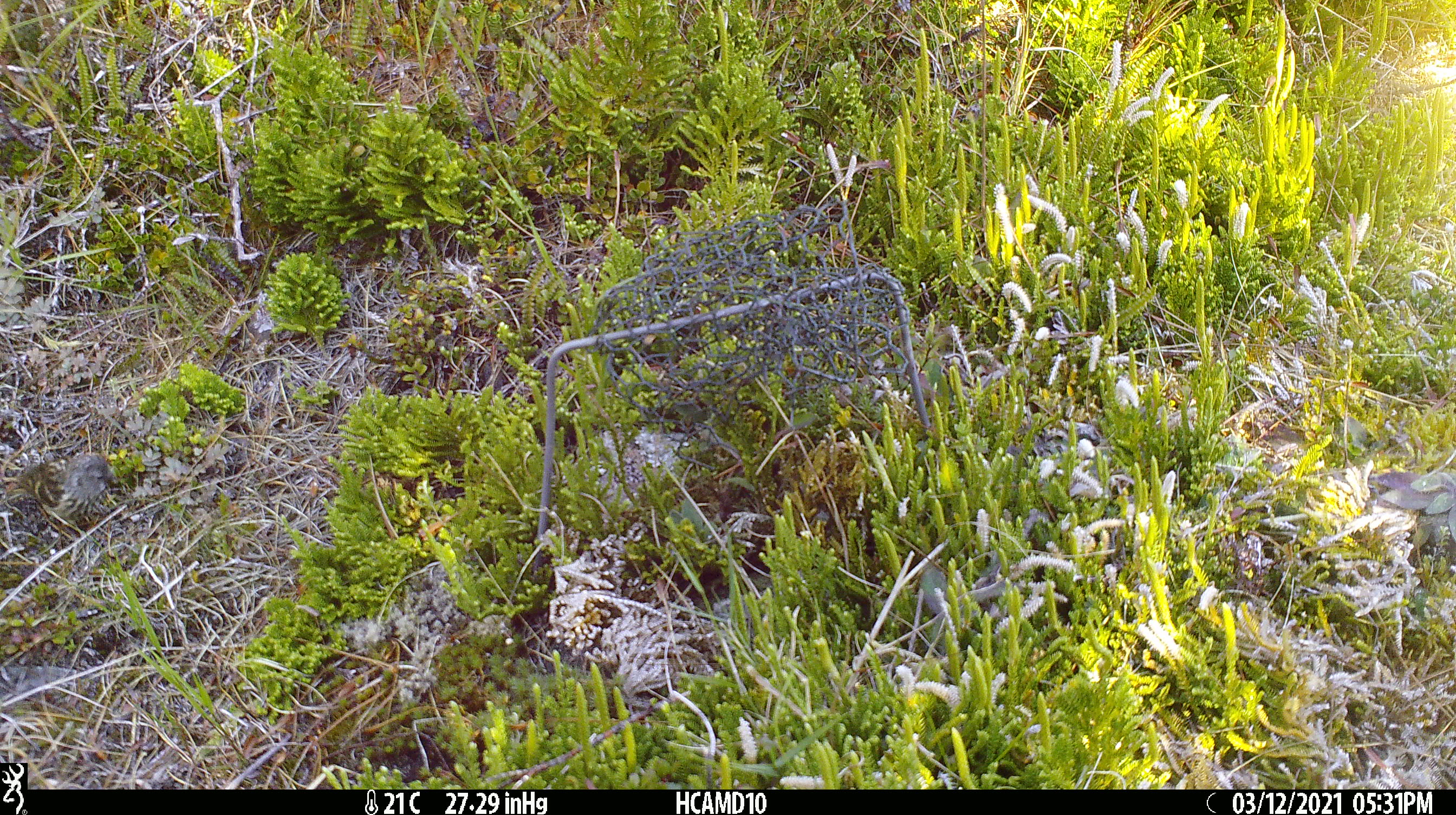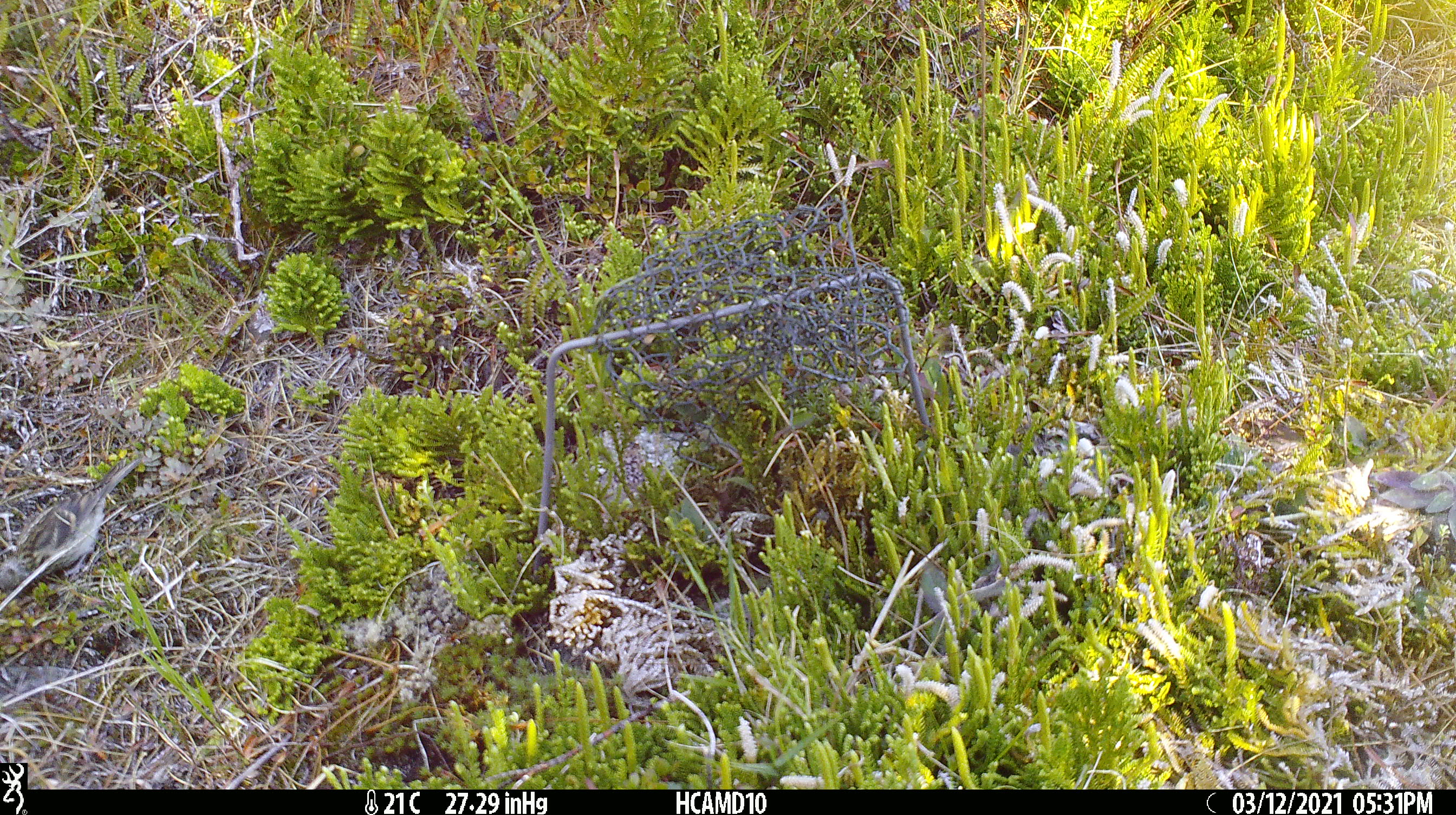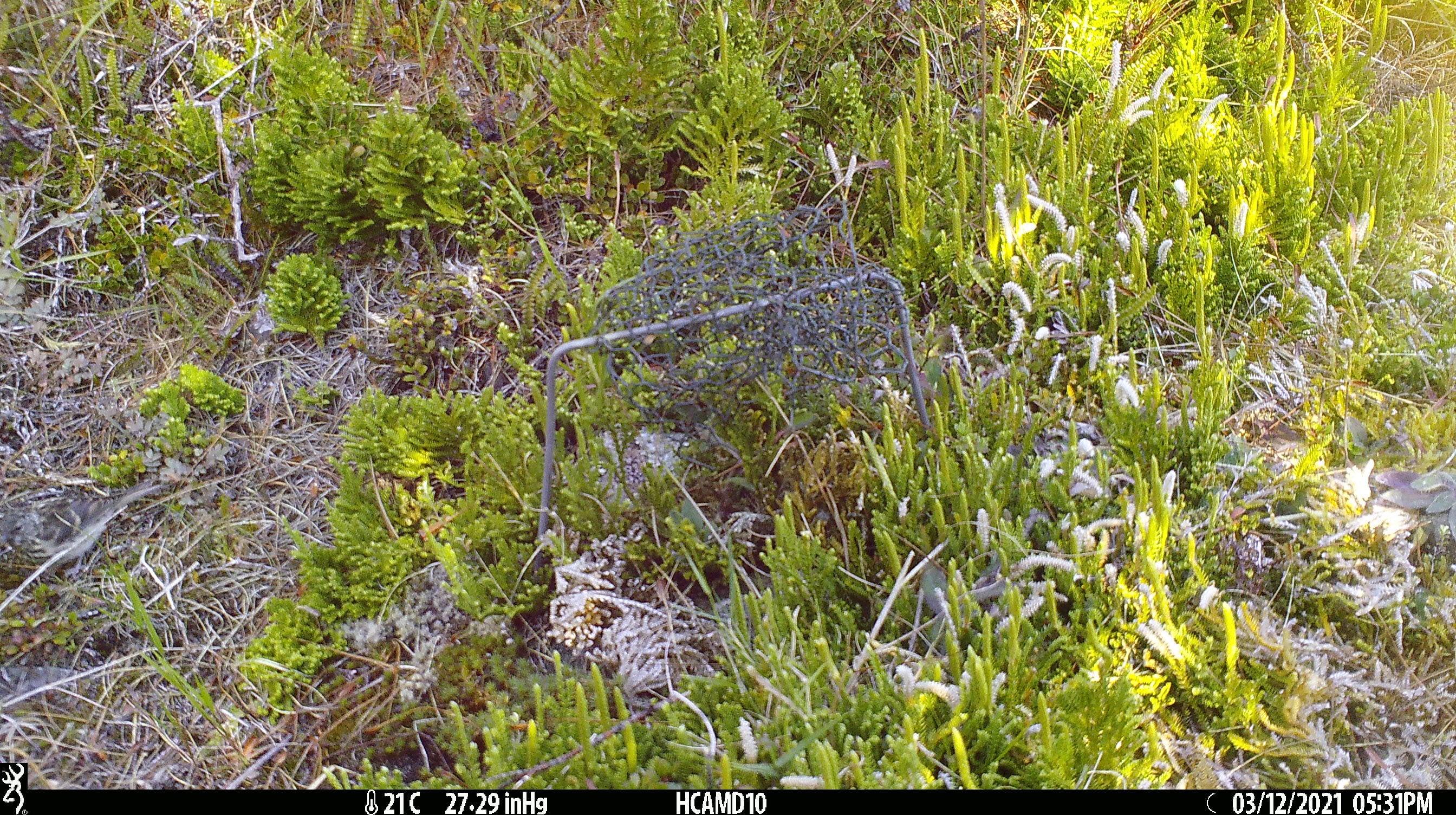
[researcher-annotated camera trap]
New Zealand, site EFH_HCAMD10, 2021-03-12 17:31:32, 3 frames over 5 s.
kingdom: Animalia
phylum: Chordata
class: Aves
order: Passeriformes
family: Fringillidae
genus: Acanthis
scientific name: Acanthis flammea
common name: common redpoll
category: redpoll